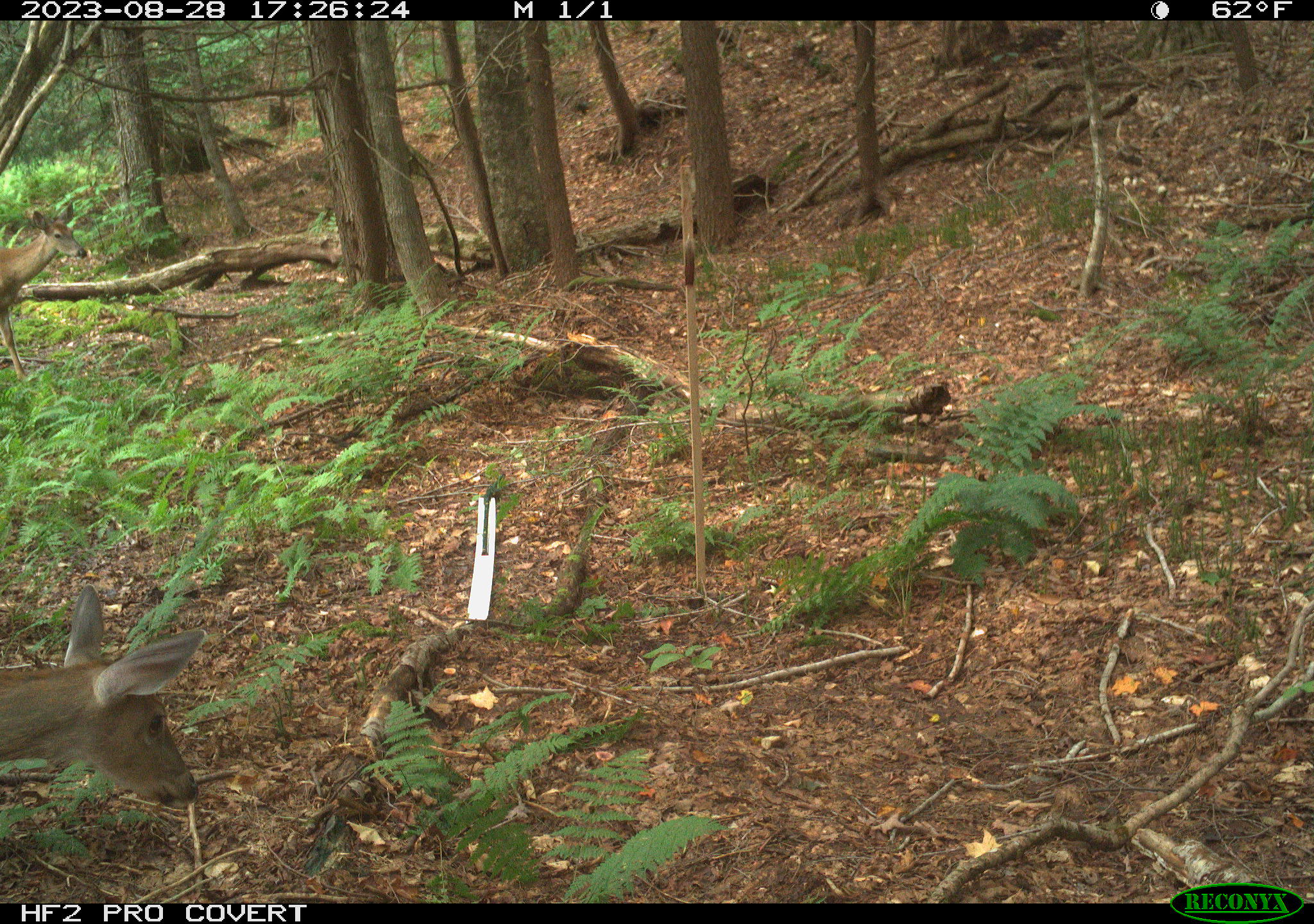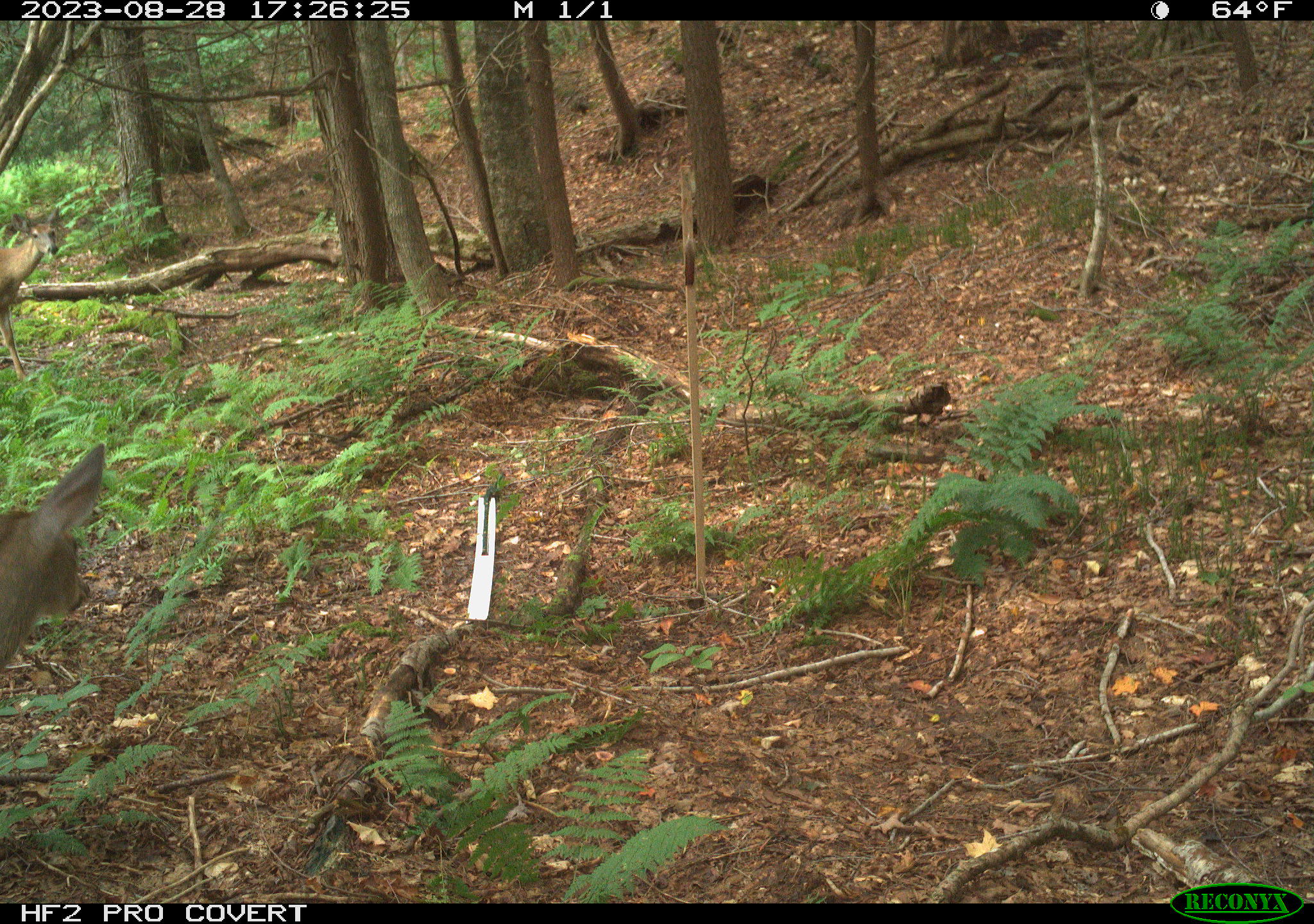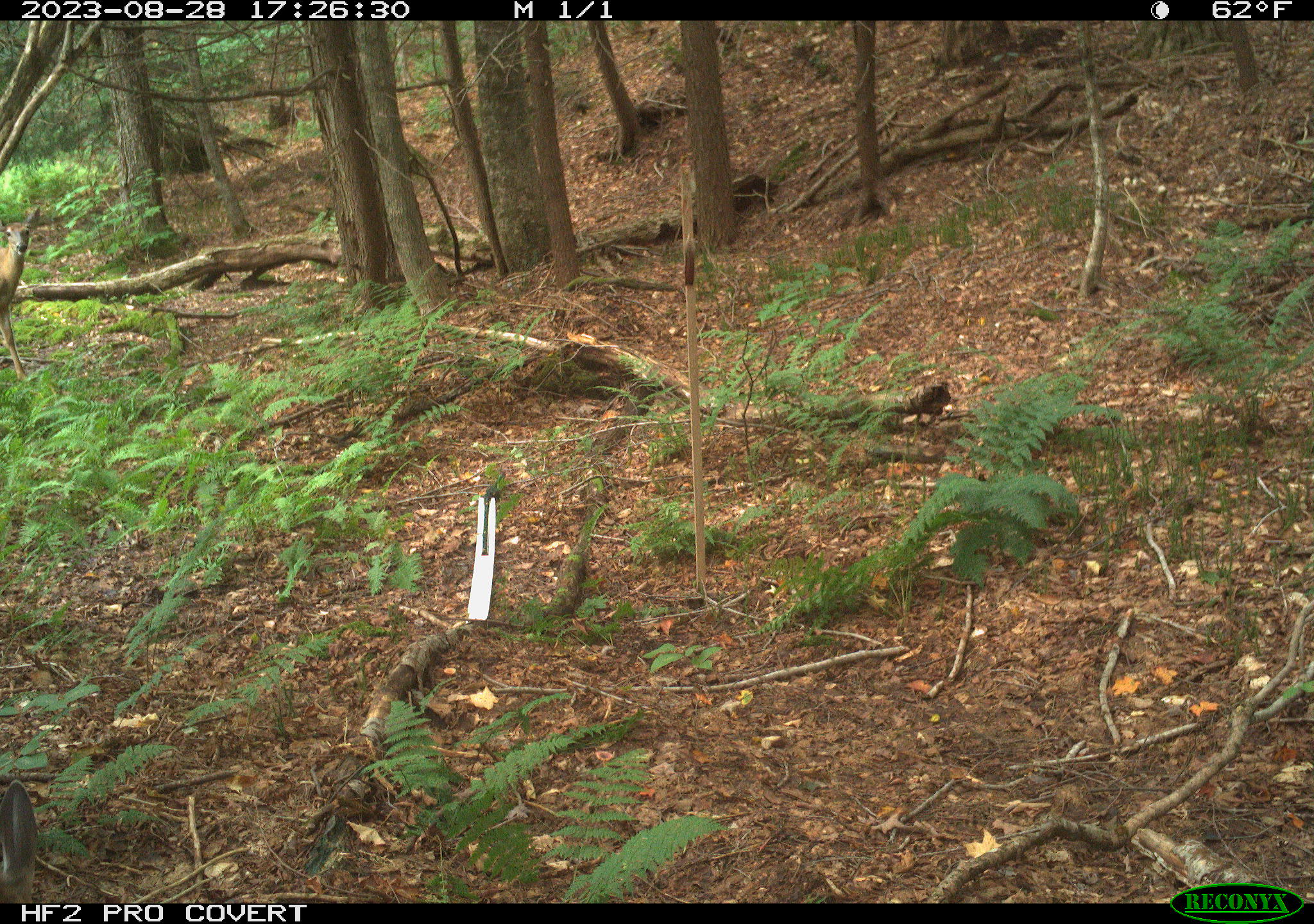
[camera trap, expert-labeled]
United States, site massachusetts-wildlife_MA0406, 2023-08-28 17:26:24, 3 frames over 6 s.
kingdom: Animalia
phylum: Chordata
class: Mammalia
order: Artiodactyla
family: Cervidae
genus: Odocoileus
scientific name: Odocoileus virginianus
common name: white-tailed deer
White-tailed deer (Odocoileus virginianus).